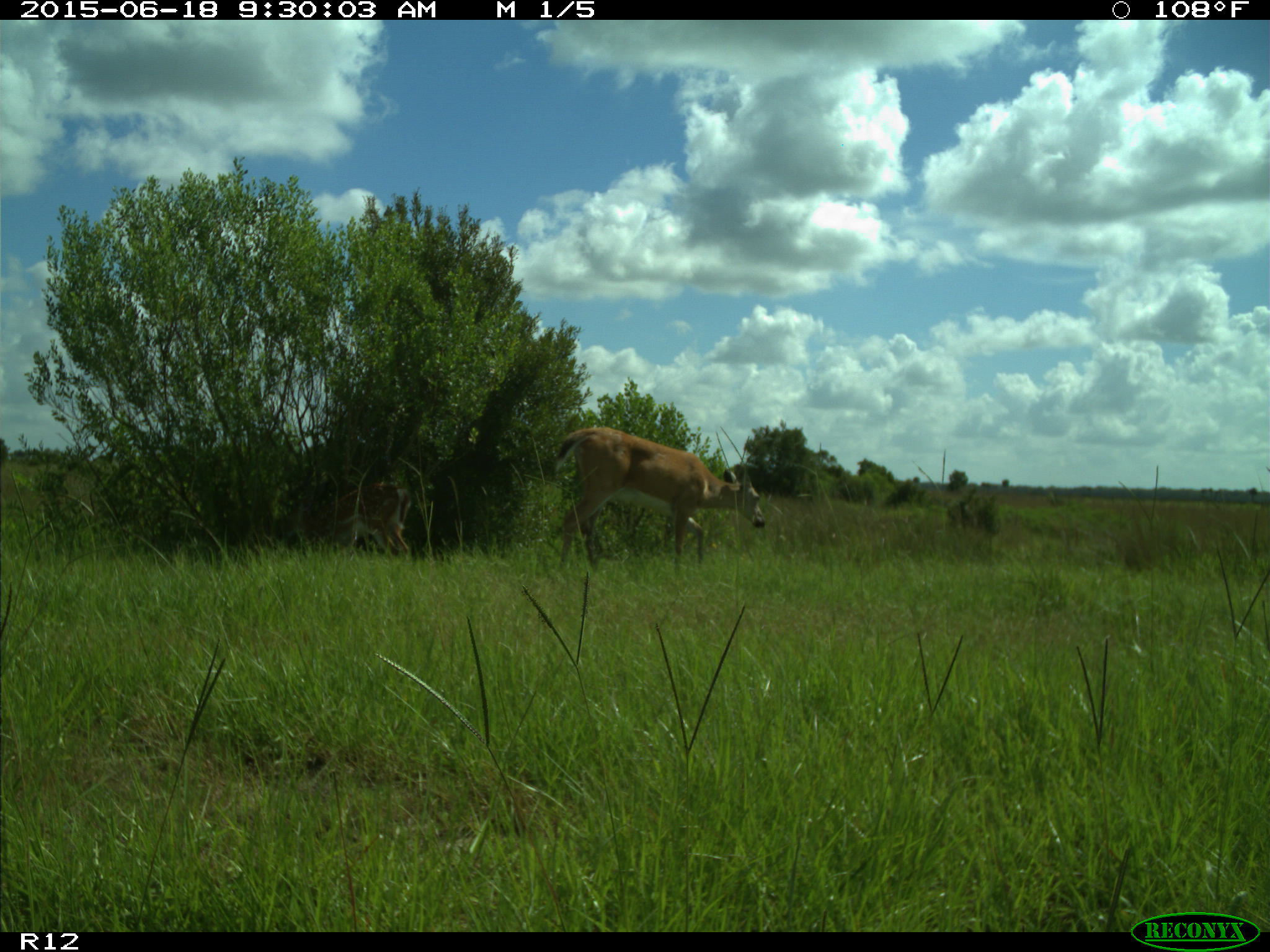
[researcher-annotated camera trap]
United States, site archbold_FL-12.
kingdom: Animalia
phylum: Chordata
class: Mammalia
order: Artiodactyla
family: Cervidae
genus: Odocoileus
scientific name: Odocoileus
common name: deer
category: unidentified deer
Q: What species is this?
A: Unidentified deer (deer) (Odocoileus).